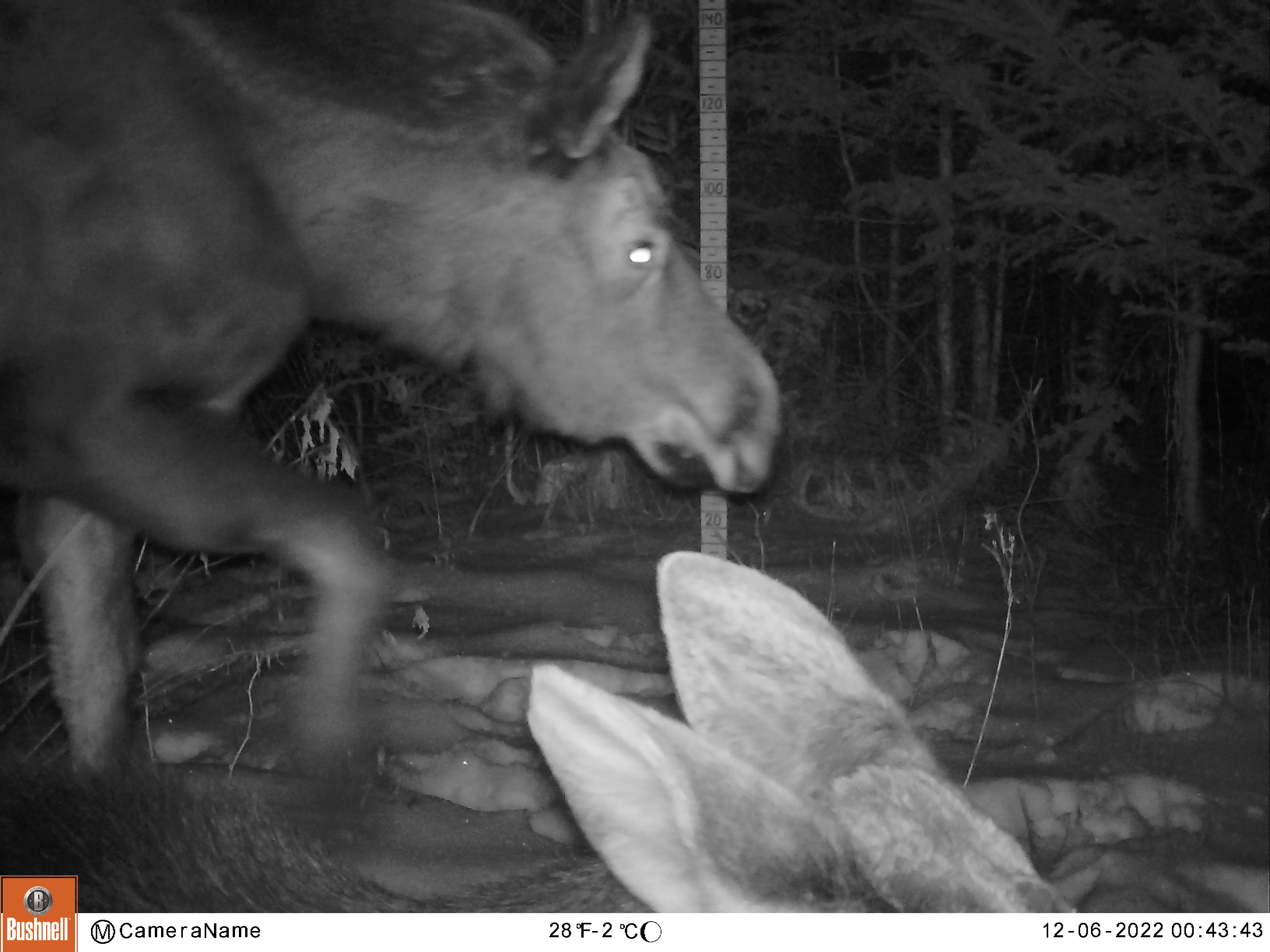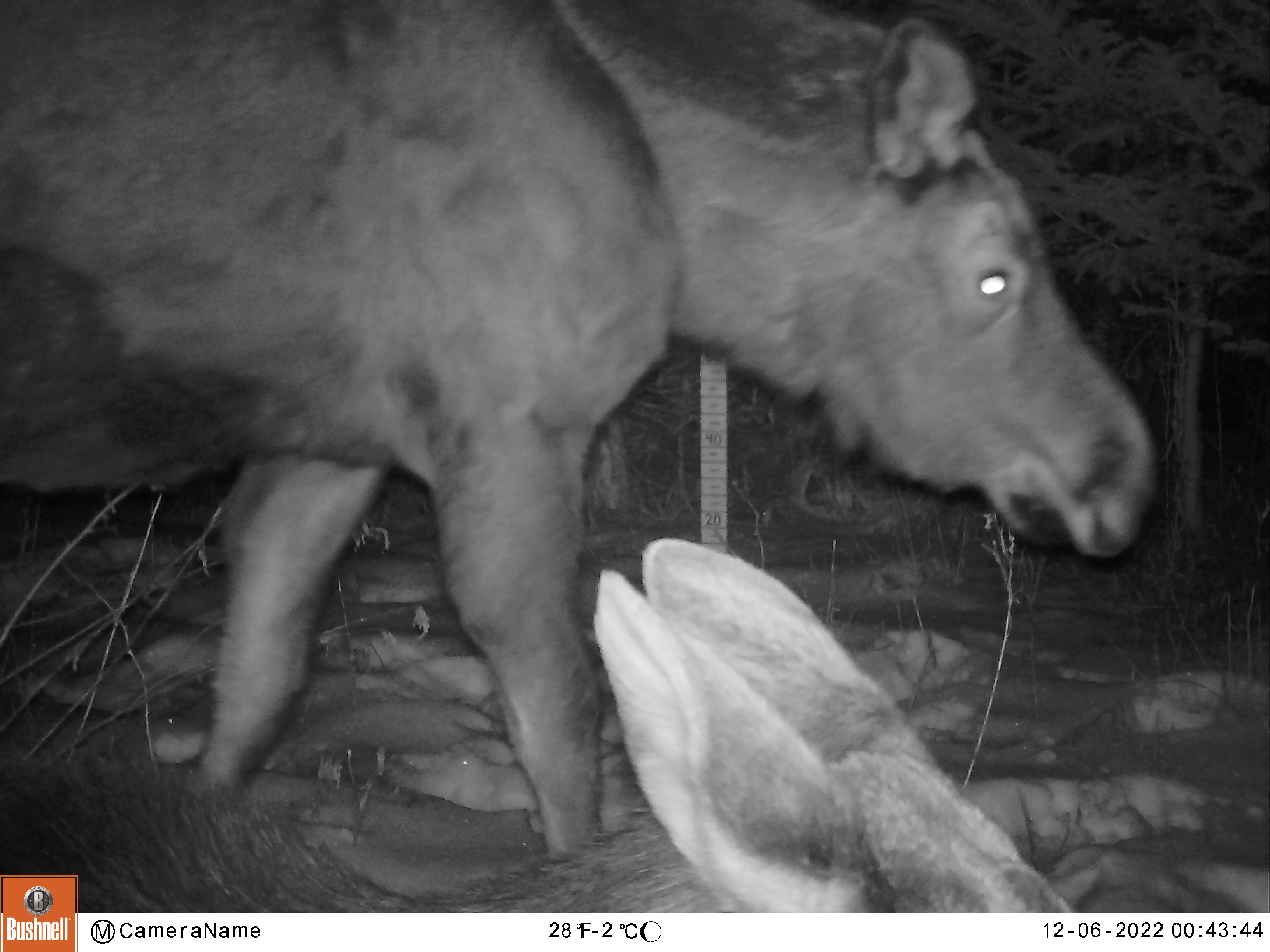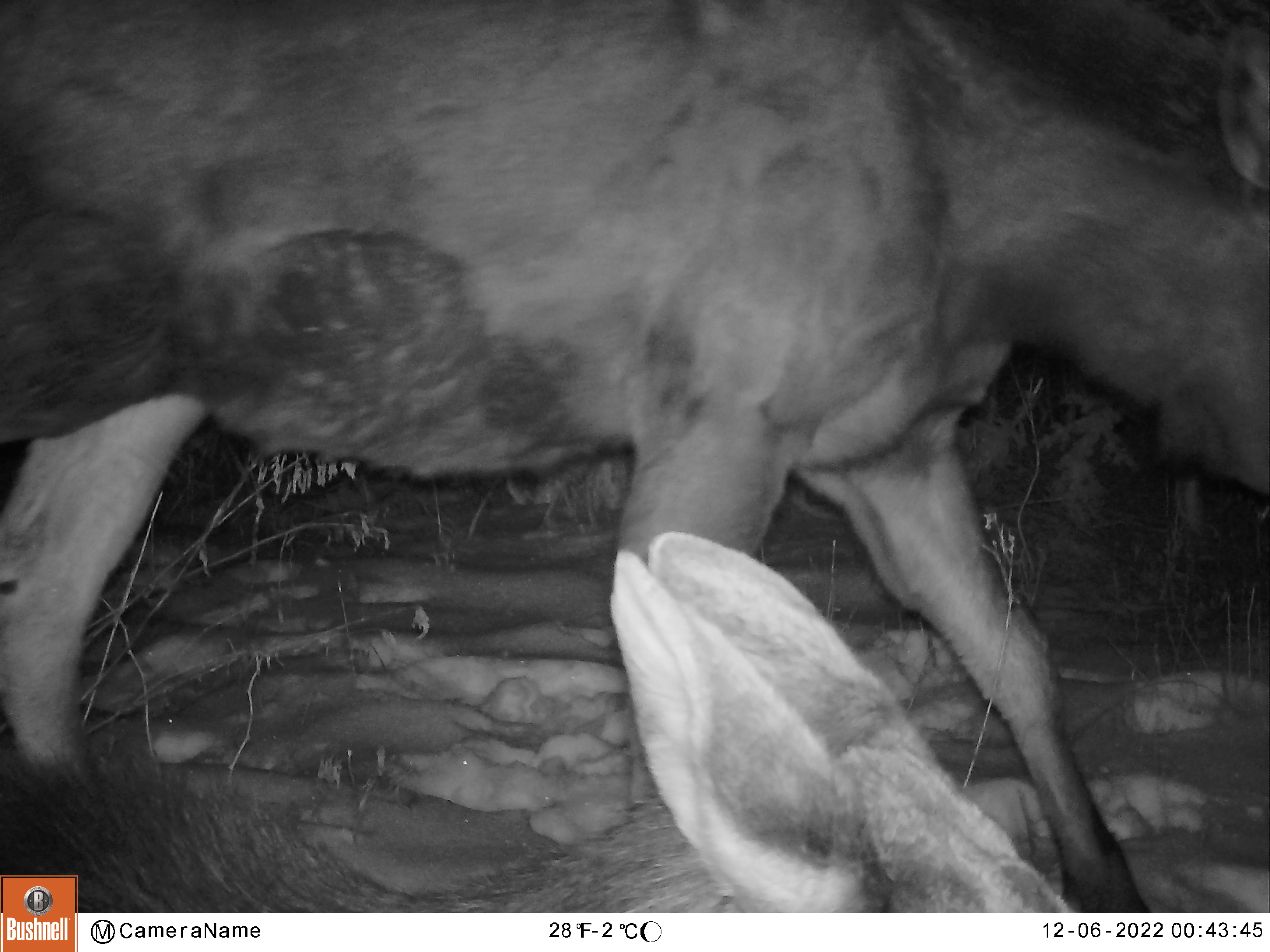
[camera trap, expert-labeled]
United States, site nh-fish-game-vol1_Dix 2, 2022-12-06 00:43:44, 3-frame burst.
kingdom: Animalia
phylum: Chordata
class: Mammalia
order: Artiodactyla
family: Cervidae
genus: Alces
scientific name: Alces alces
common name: moose